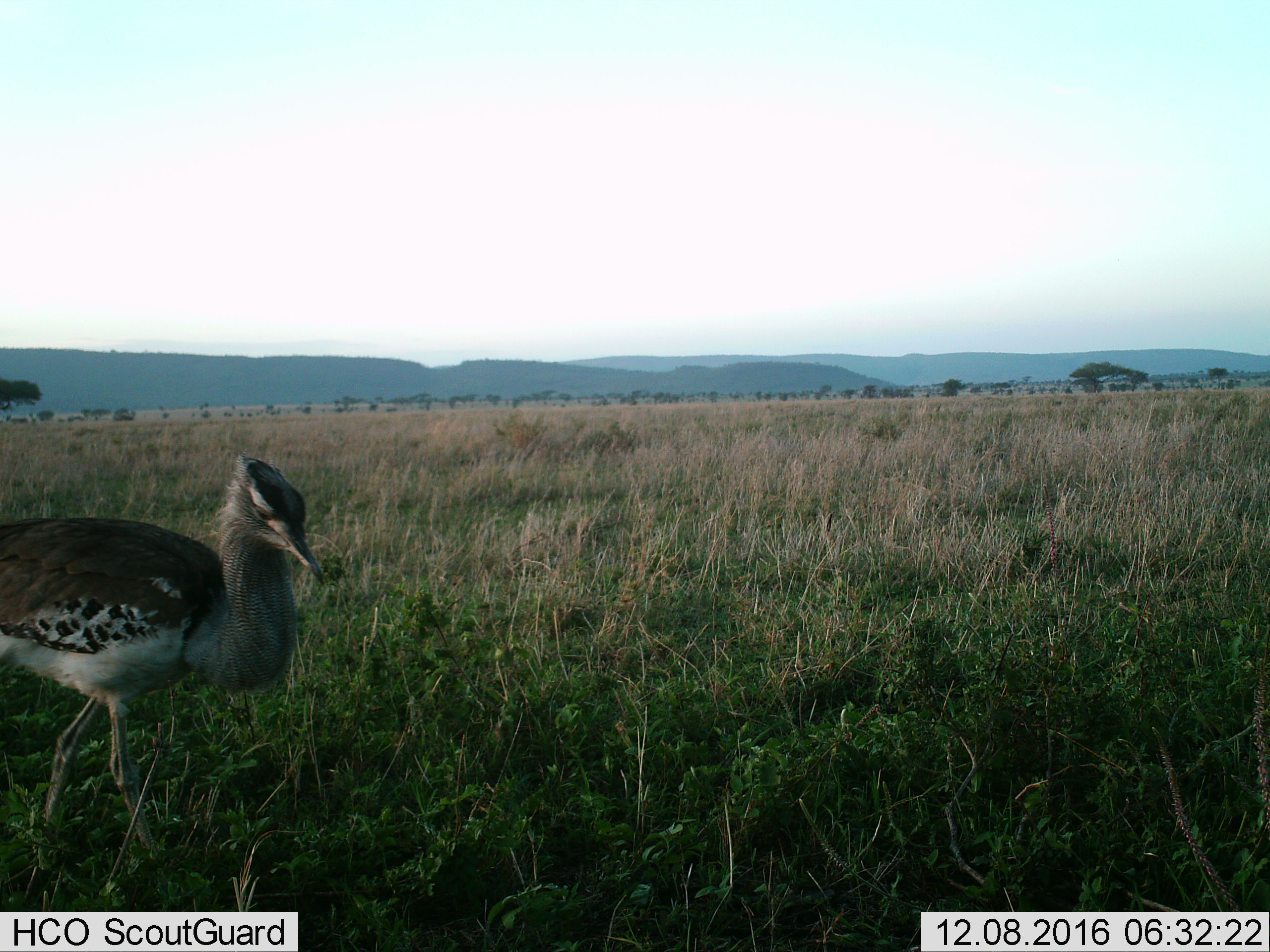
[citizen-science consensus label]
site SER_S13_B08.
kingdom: Animalia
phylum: Chordata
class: Aves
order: Otidiformes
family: Otididae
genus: Ardeotis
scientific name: Ardeotis kori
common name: kori bustard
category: bustardkori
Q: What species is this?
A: Bustardkori (kori bustard) (Ardeotis kori).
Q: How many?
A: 1.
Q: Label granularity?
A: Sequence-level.